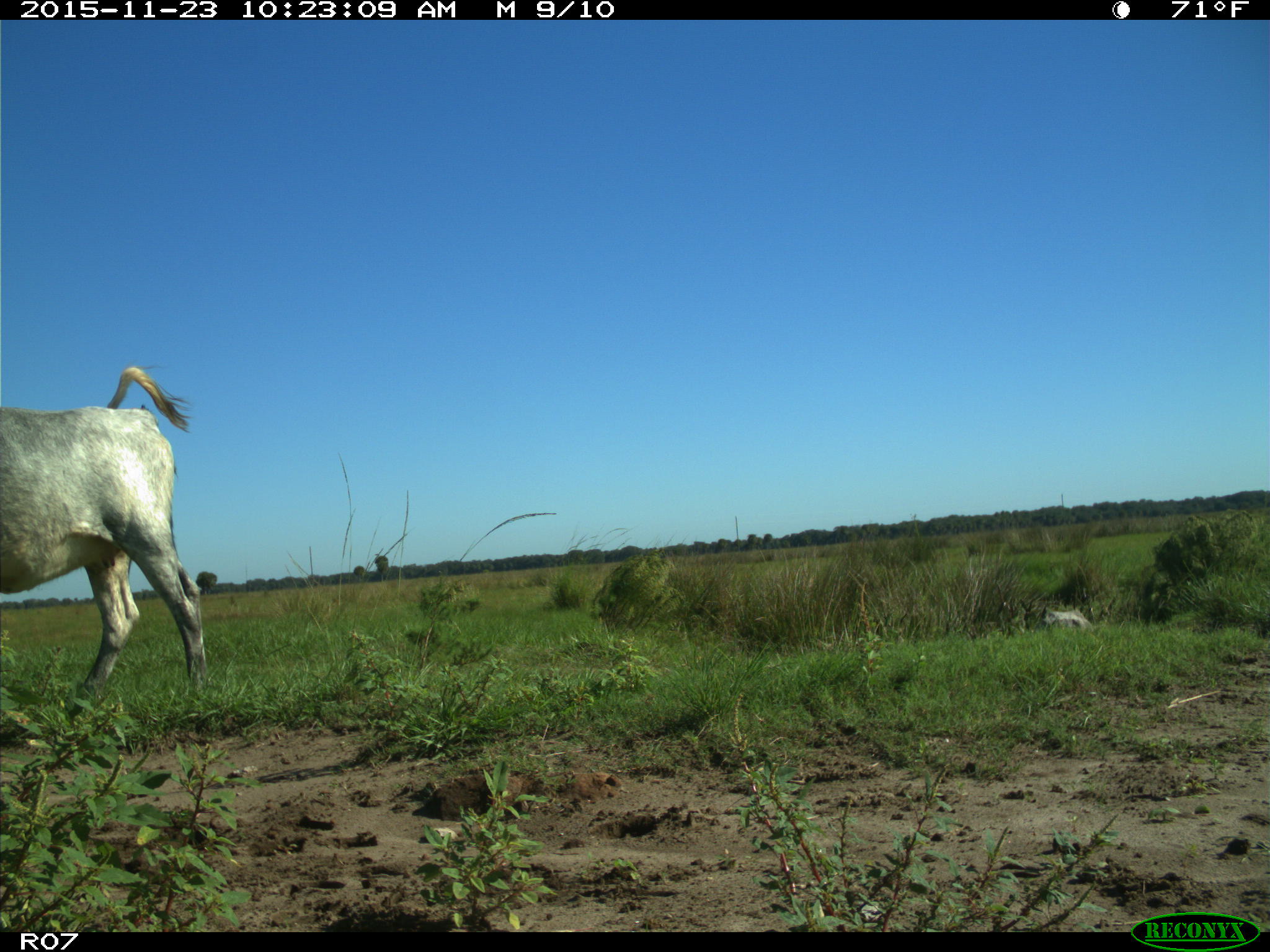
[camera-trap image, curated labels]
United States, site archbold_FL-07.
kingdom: Animalia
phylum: Chordata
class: Mammalia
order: Artiodactyla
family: Bovidae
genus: Bos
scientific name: Bos taurus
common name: domestic cow